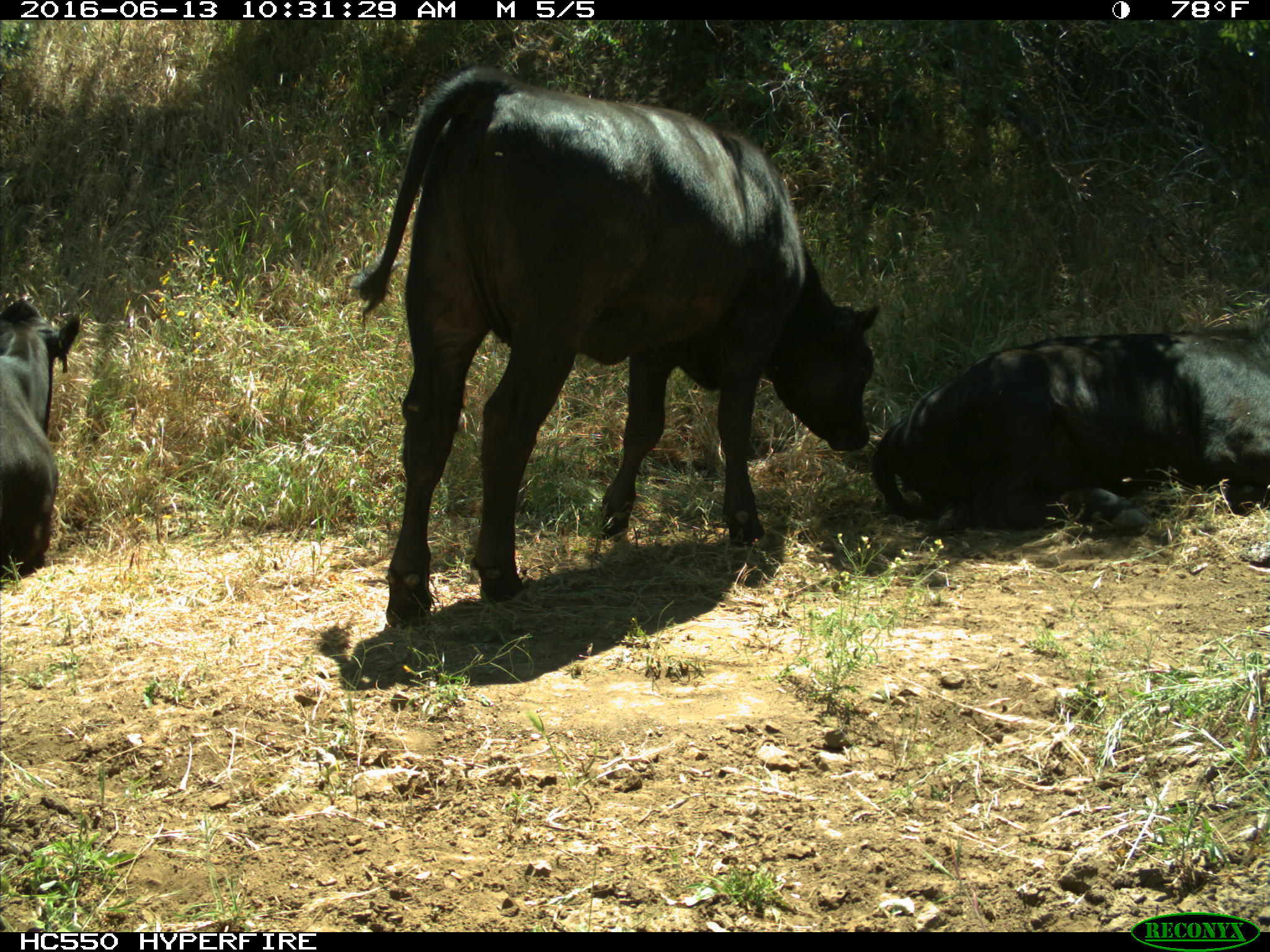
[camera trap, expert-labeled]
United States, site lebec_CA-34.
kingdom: Animalia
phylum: Chordata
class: Mammalia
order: Artiodactyla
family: Bovidae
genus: Bos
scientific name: Bos taurus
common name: domestic cow